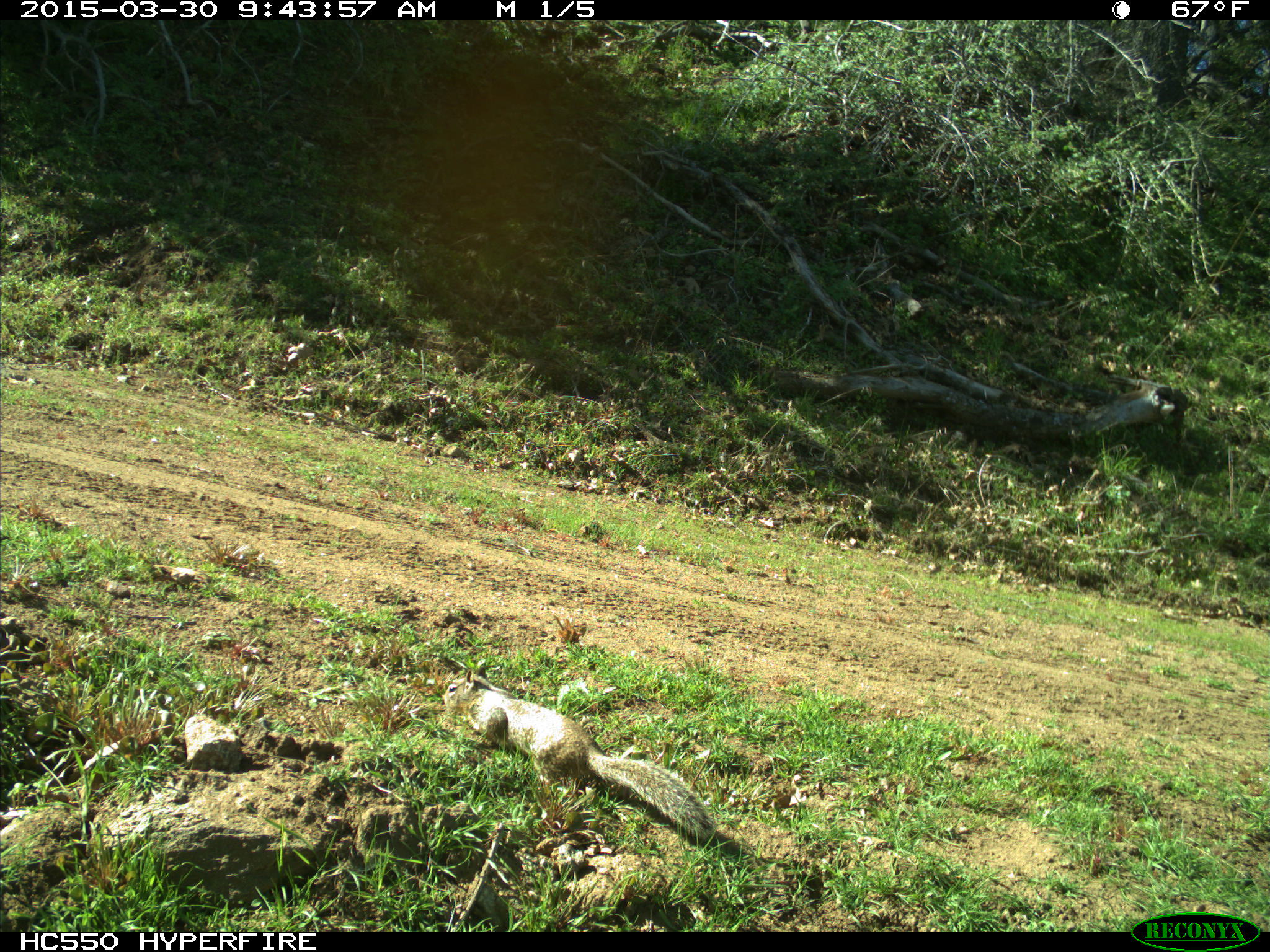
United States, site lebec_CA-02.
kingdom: Animalia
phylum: Chordata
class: Mammalia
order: Rodentia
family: Sciuridae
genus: Otospermophilus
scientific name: Otospermophilus beecheyi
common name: california ground squirrel